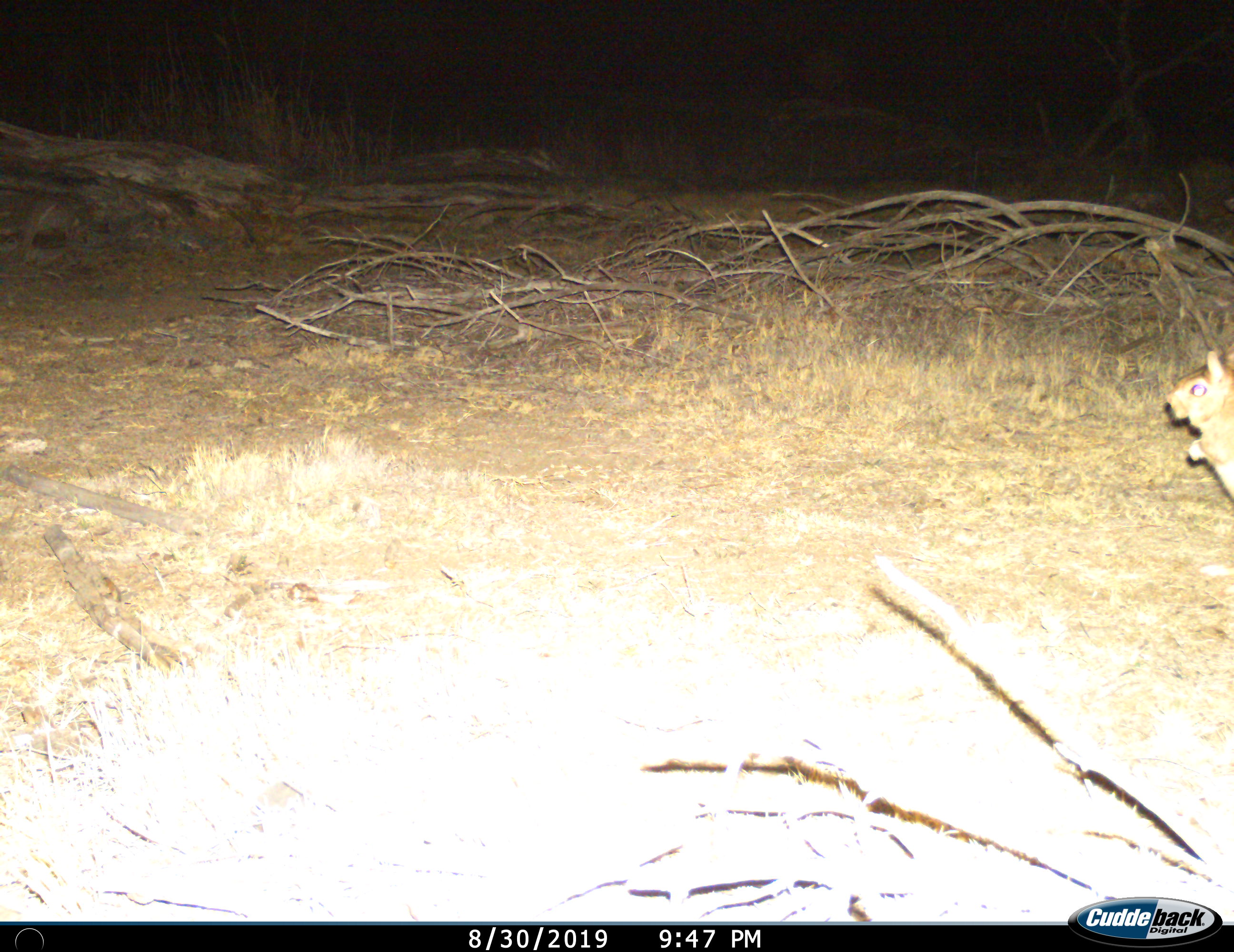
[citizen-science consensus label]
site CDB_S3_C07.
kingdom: Animalia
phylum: Chordata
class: Mammalia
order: Rodentia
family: Sciuridae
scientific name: Sciuridae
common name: ground squirrel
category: squirrelground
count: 1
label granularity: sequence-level